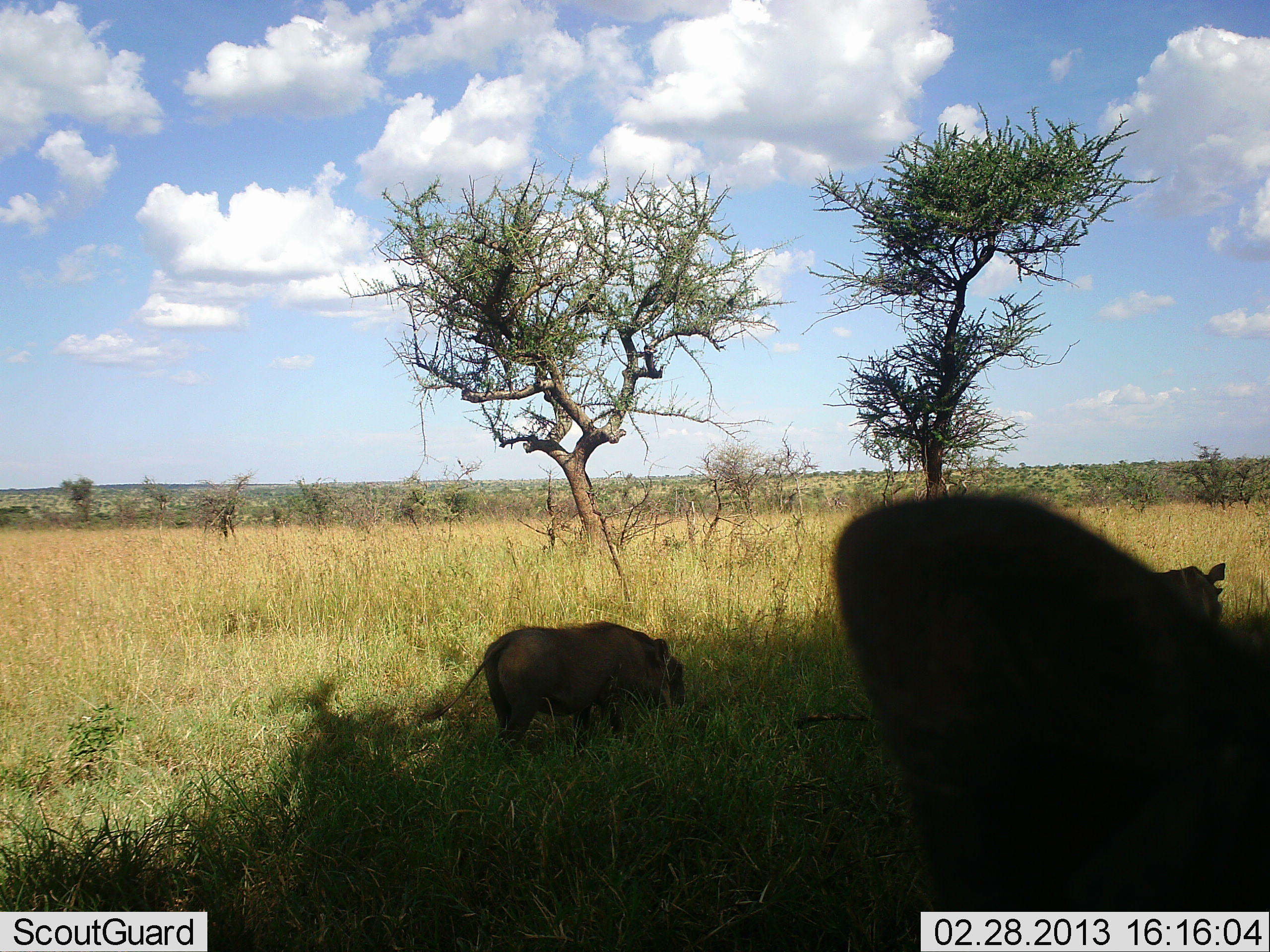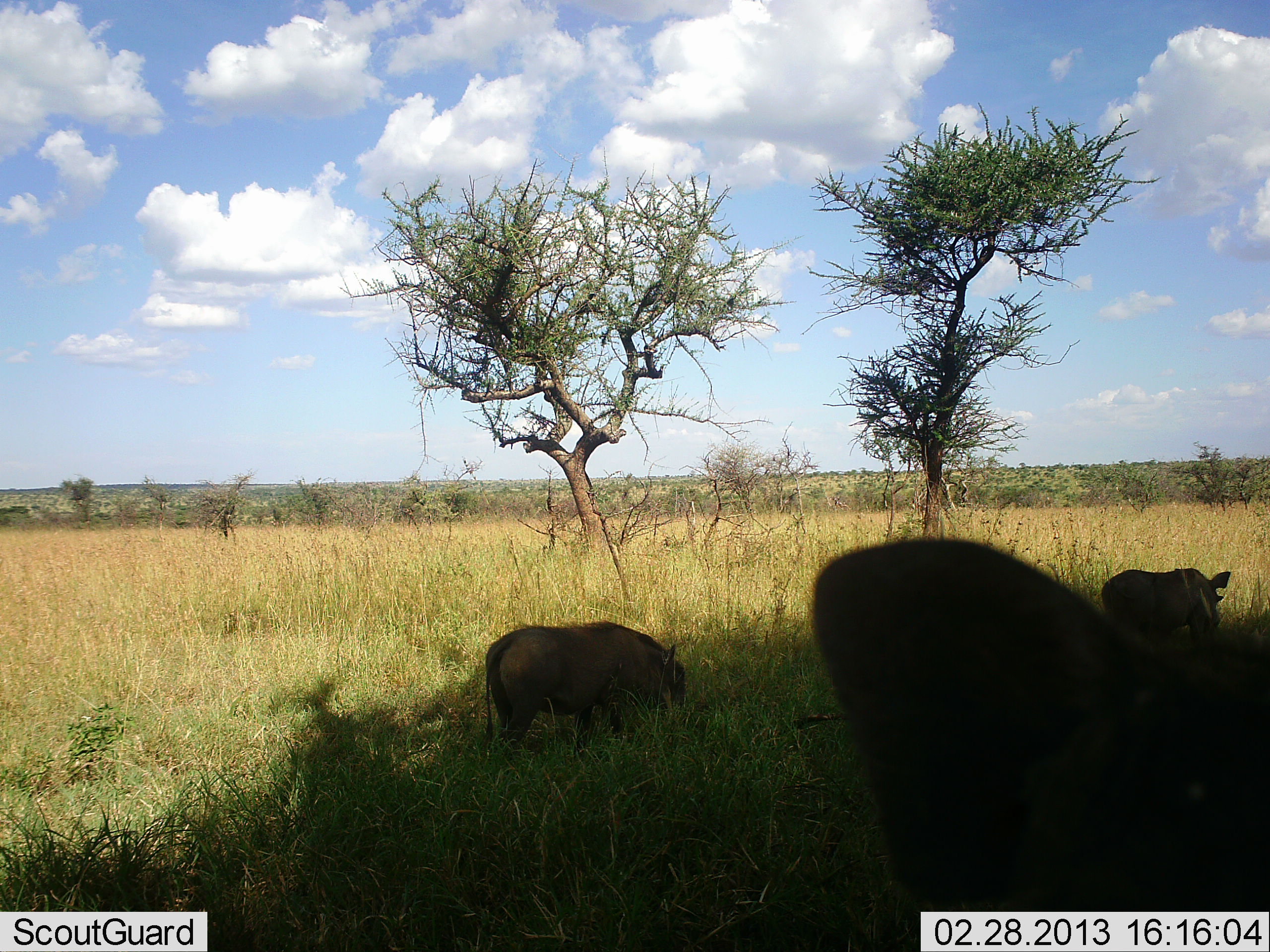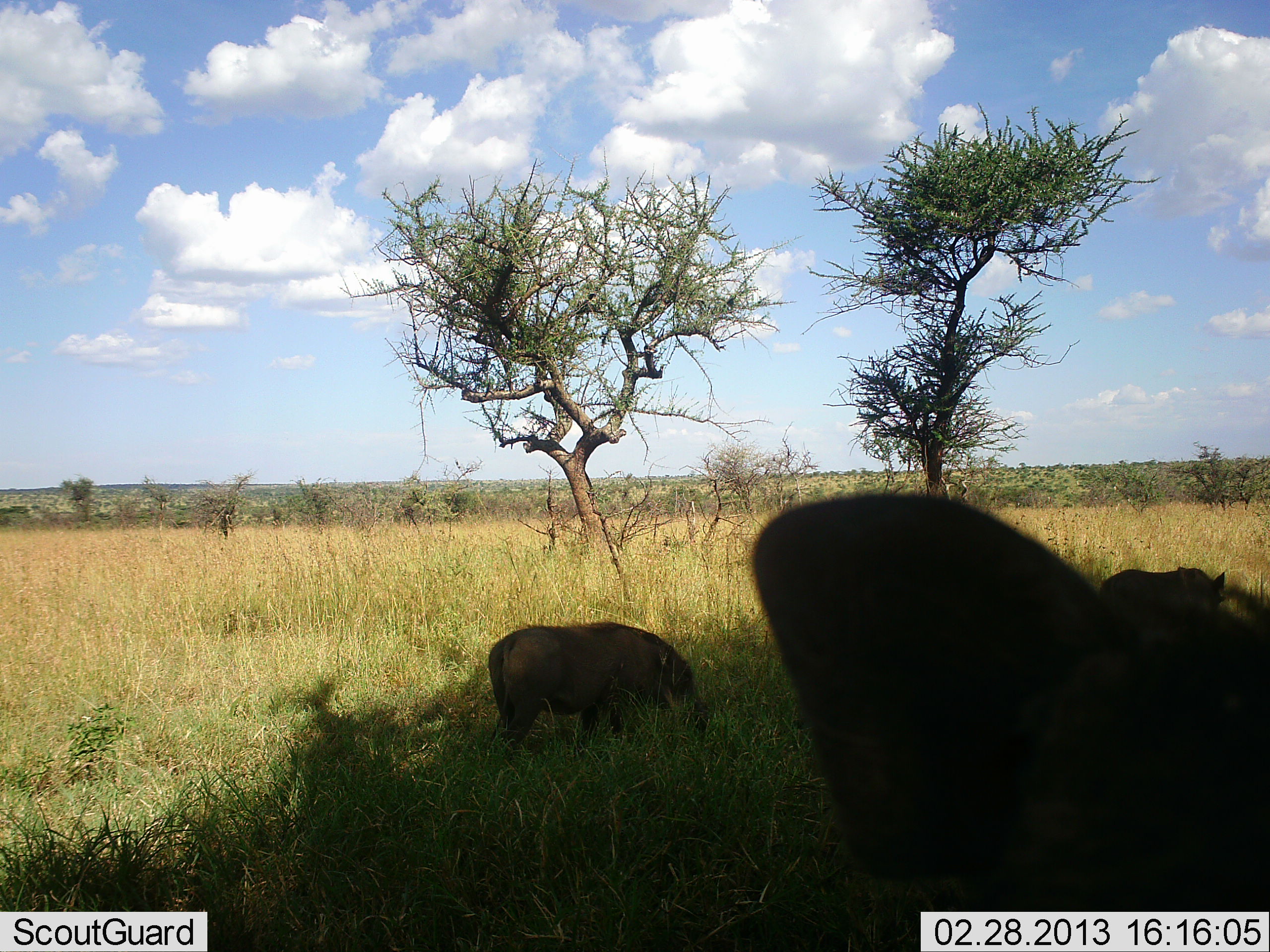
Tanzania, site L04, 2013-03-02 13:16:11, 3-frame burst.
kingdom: Animalia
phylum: Chordata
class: Mammalia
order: Artiodactyla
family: Suidae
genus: Phacochoerus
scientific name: Phacochoerus africanus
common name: warthog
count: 3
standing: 29%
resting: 4%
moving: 17%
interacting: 0%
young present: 8%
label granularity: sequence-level